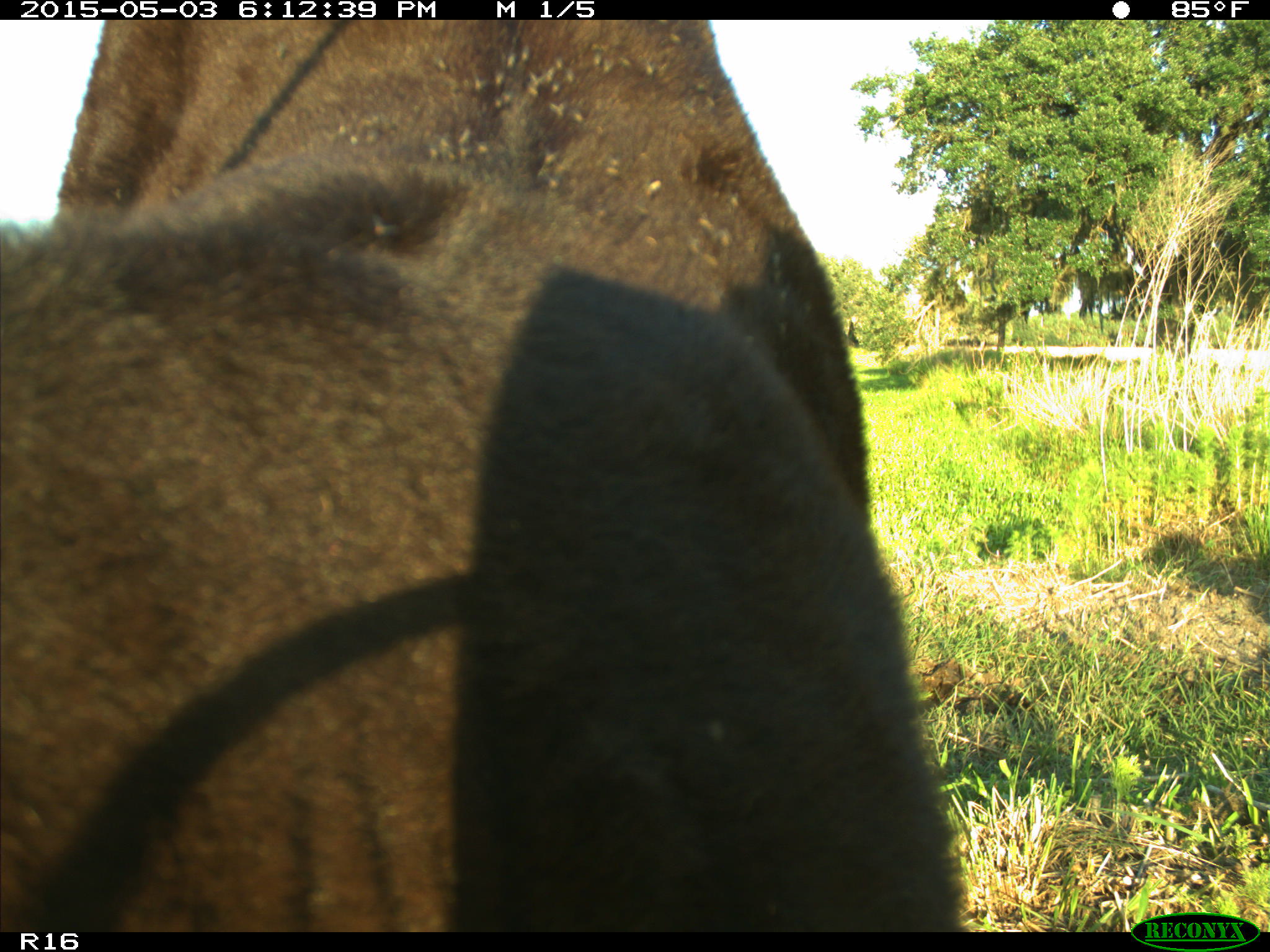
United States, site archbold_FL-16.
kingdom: Animalia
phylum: Chordata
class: Mammalia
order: Artiodactyla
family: Bovidae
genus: Bos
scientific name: Bos taurus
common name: domestic cow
Bos taurus (domestic cow).